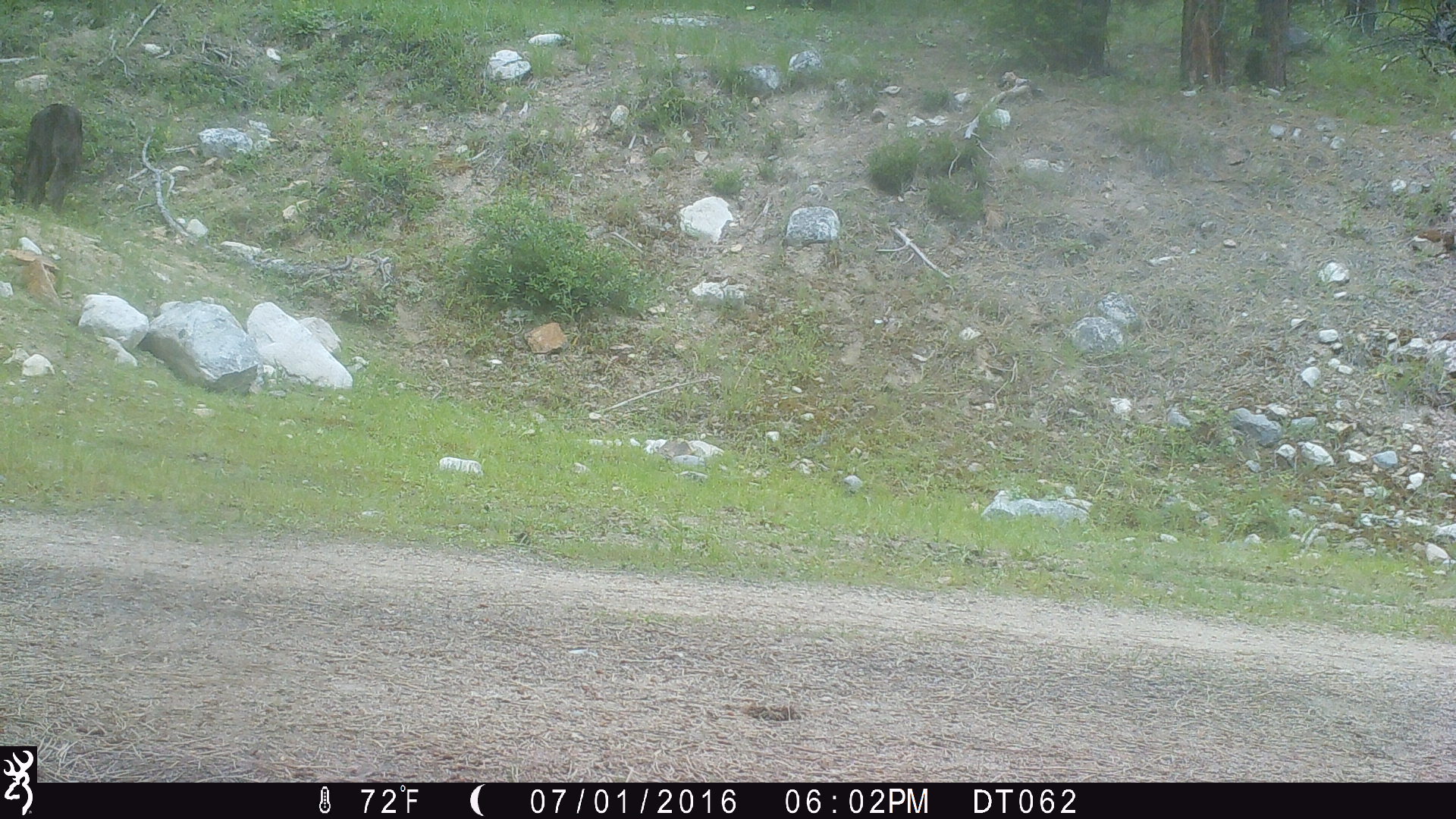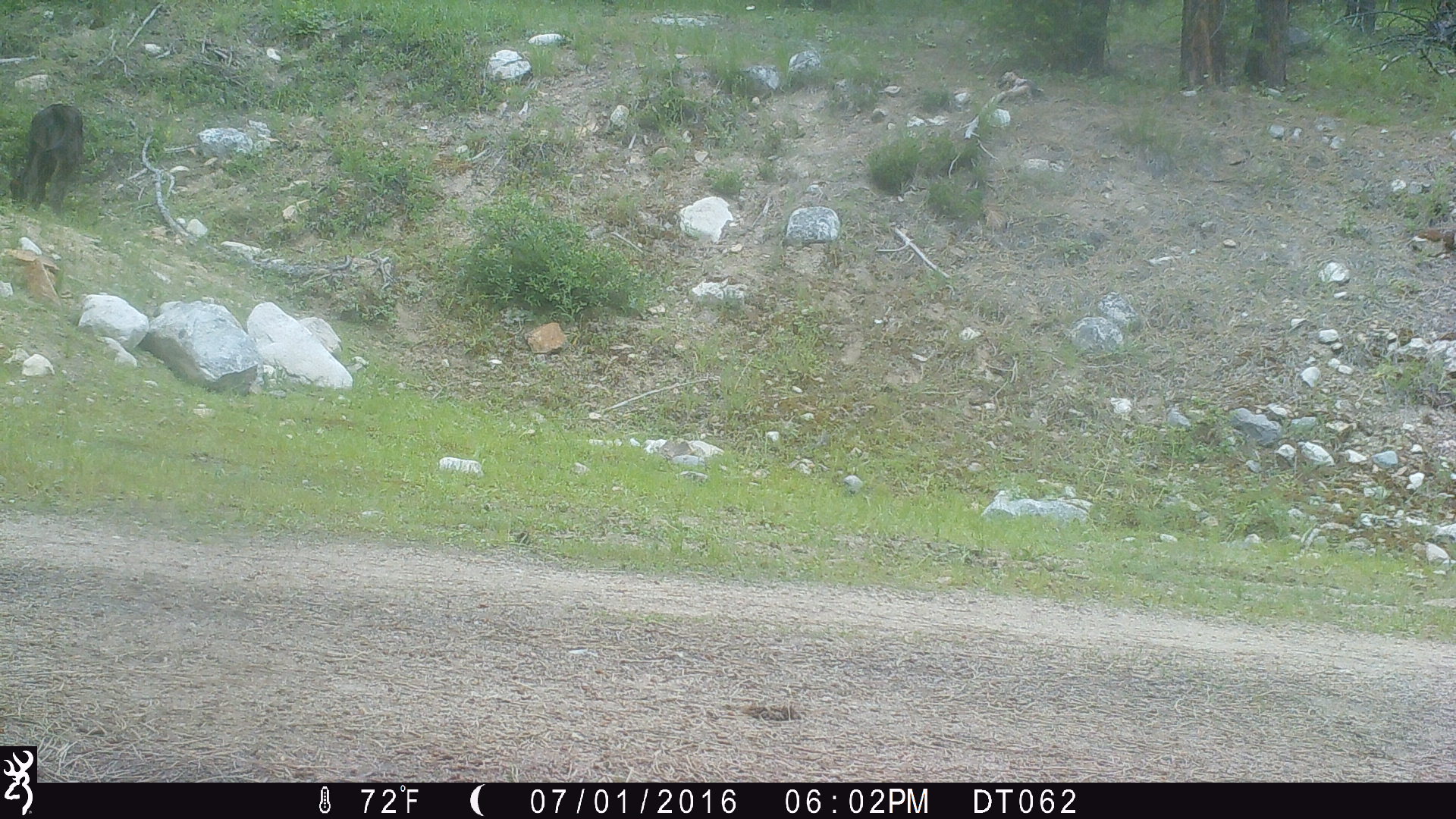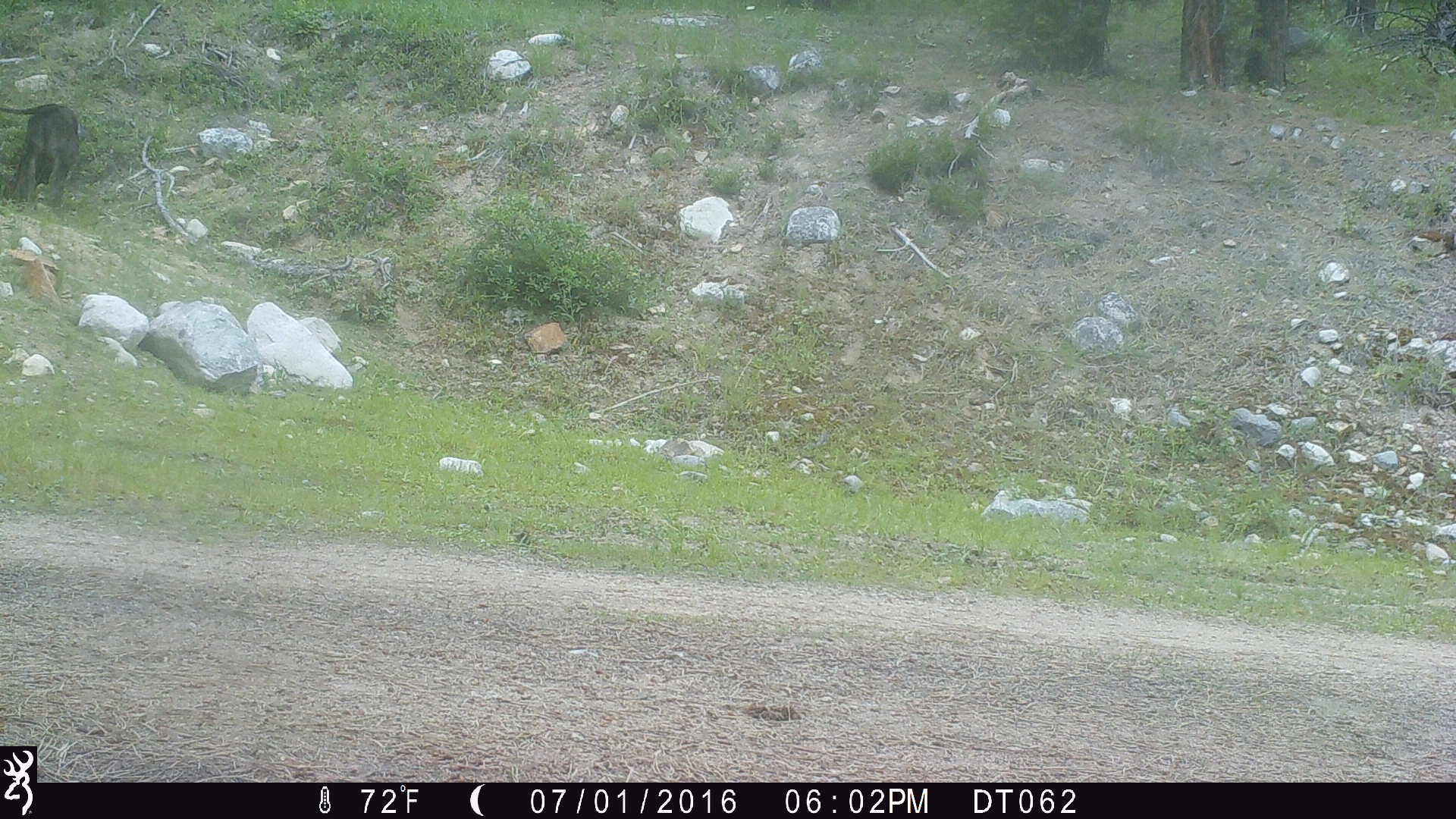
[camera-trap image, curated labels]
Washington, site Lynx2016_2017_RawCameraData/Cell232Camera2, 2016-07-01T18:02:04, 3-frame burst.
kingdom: Animalia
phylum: Chordata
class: Mammalia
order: Artiodactyla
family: Bovidae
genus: Bos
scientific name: Bos taurus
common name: domestic cattle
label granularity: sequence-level